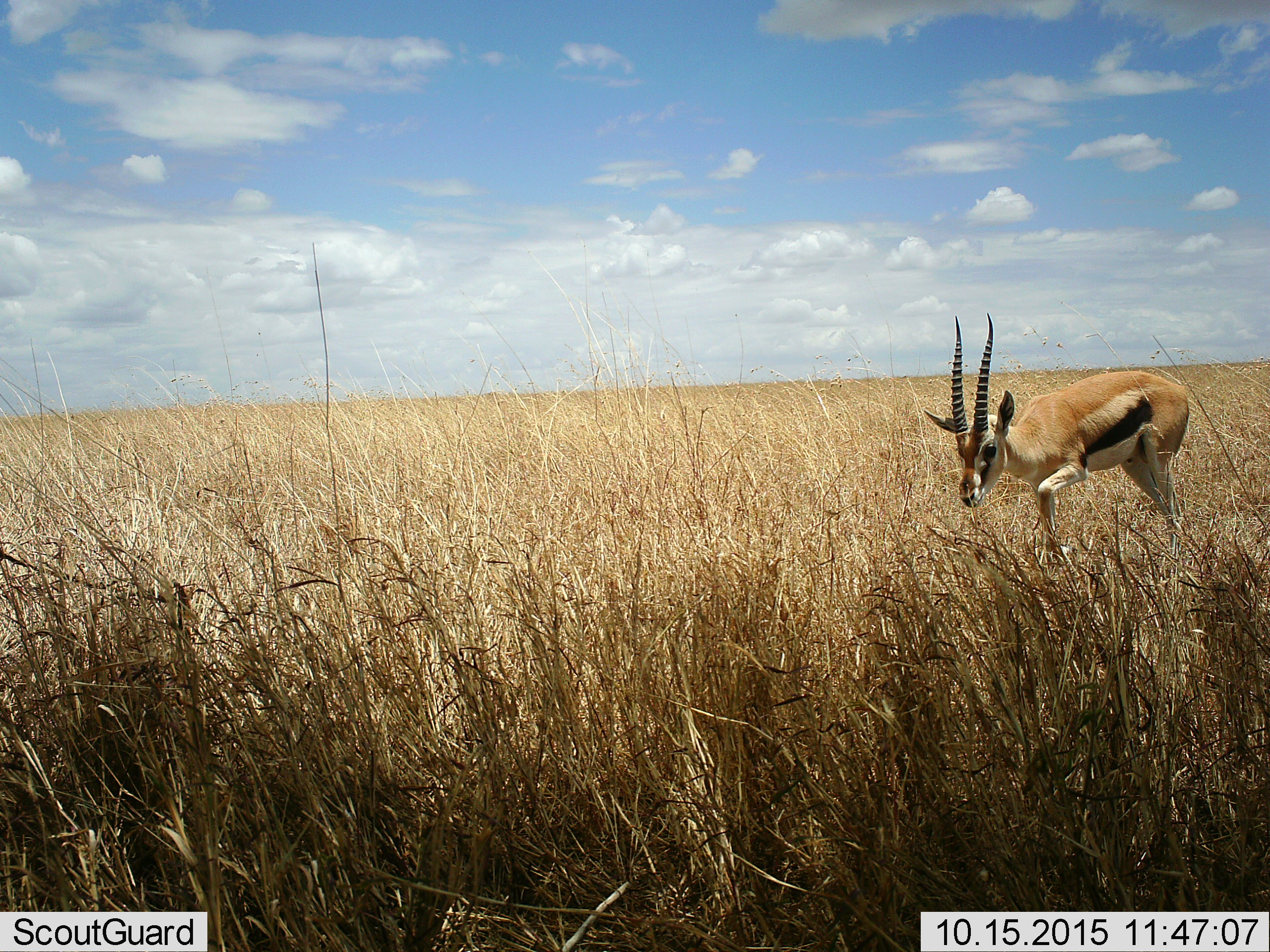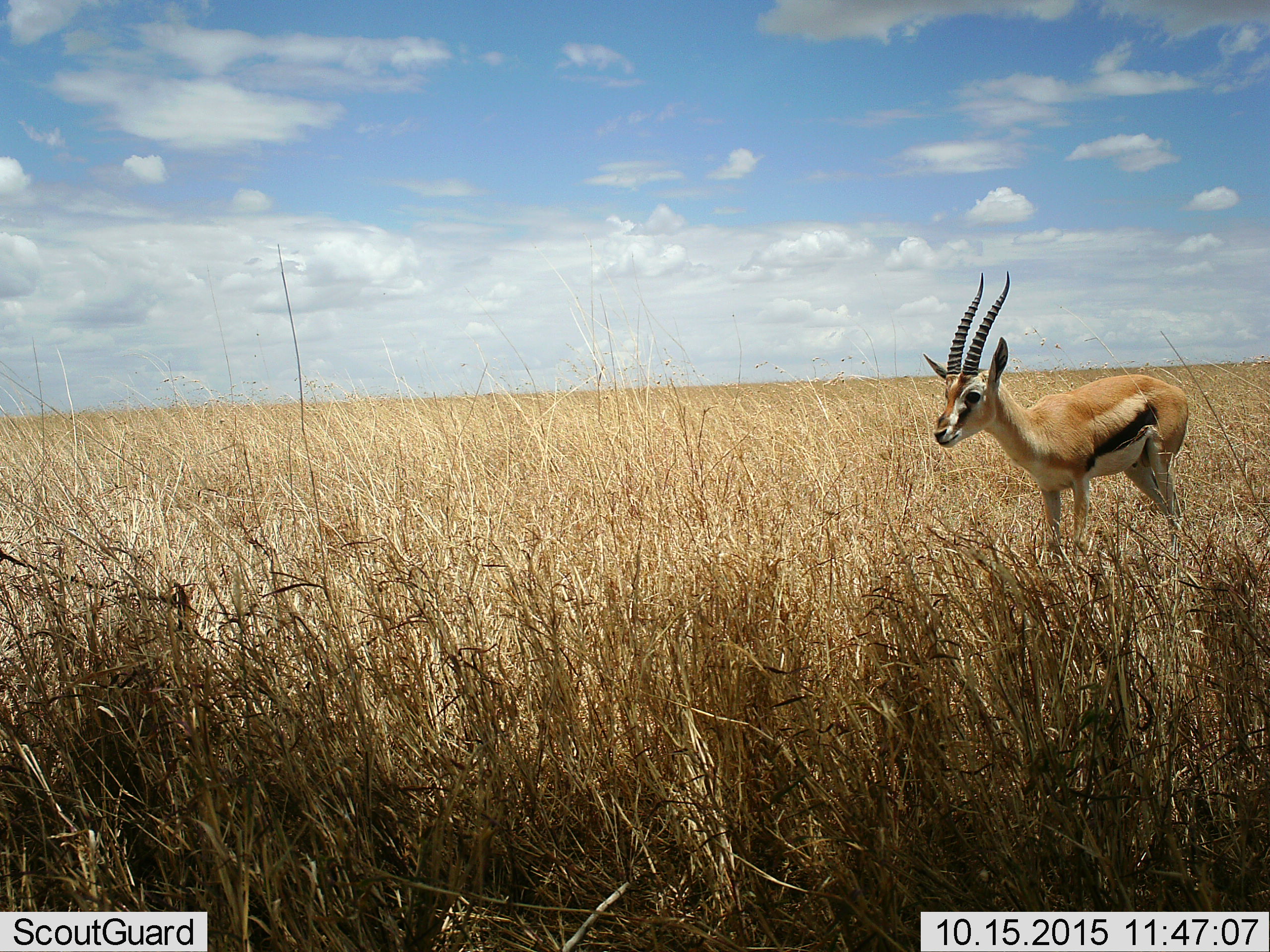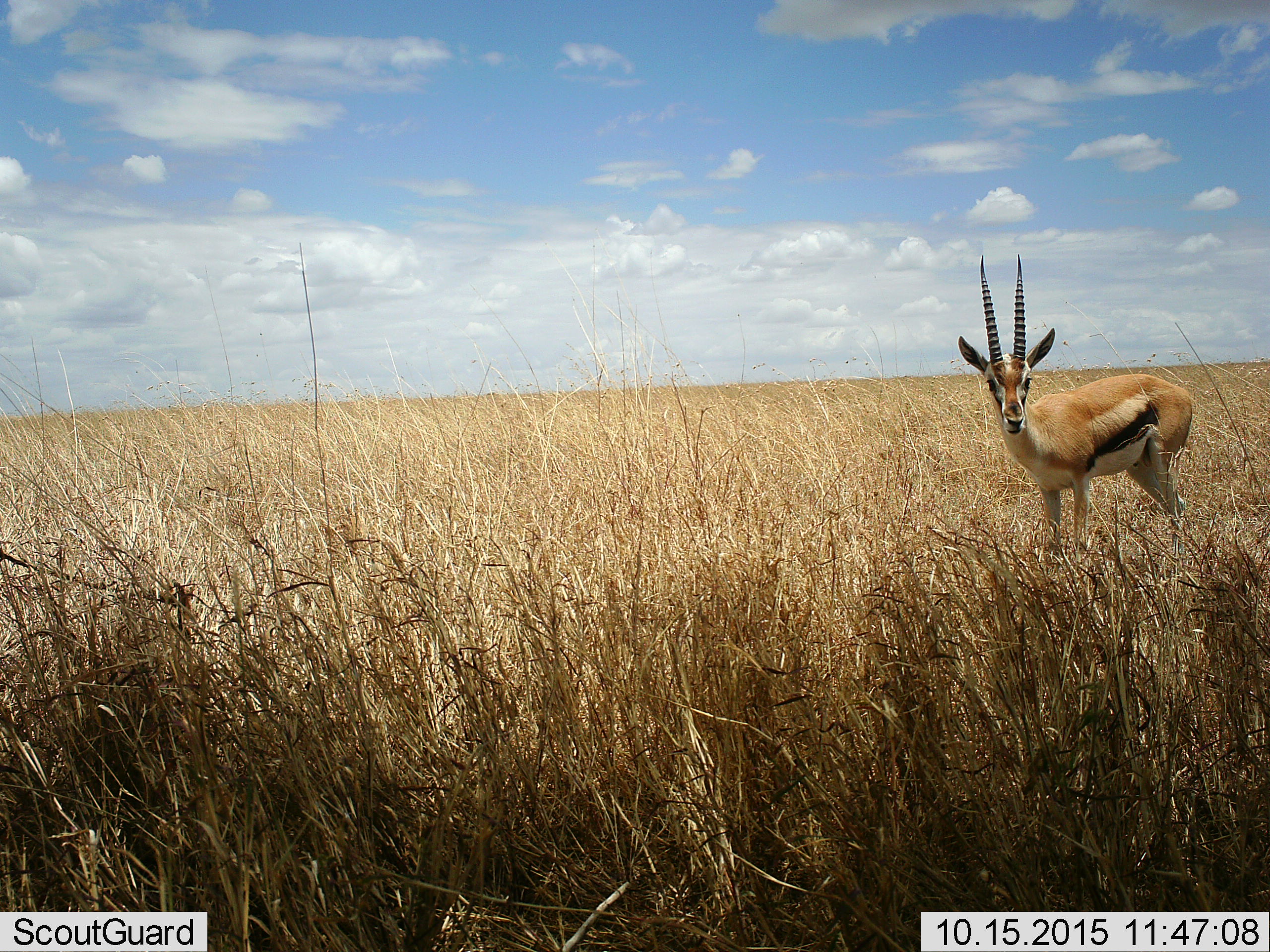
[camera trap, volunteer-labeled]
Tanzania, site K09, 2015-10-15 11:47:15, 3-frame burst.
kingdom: Animalia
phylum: Chordata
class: Mammalia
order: Artiodactyla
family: Bovidae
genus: Eudorcas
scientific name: Eudorcas thomsonii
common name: thomson's gazelle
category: gazellethomsons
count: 1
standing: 40%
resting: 0%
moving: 40%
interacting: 0%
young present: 0%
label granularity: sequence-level